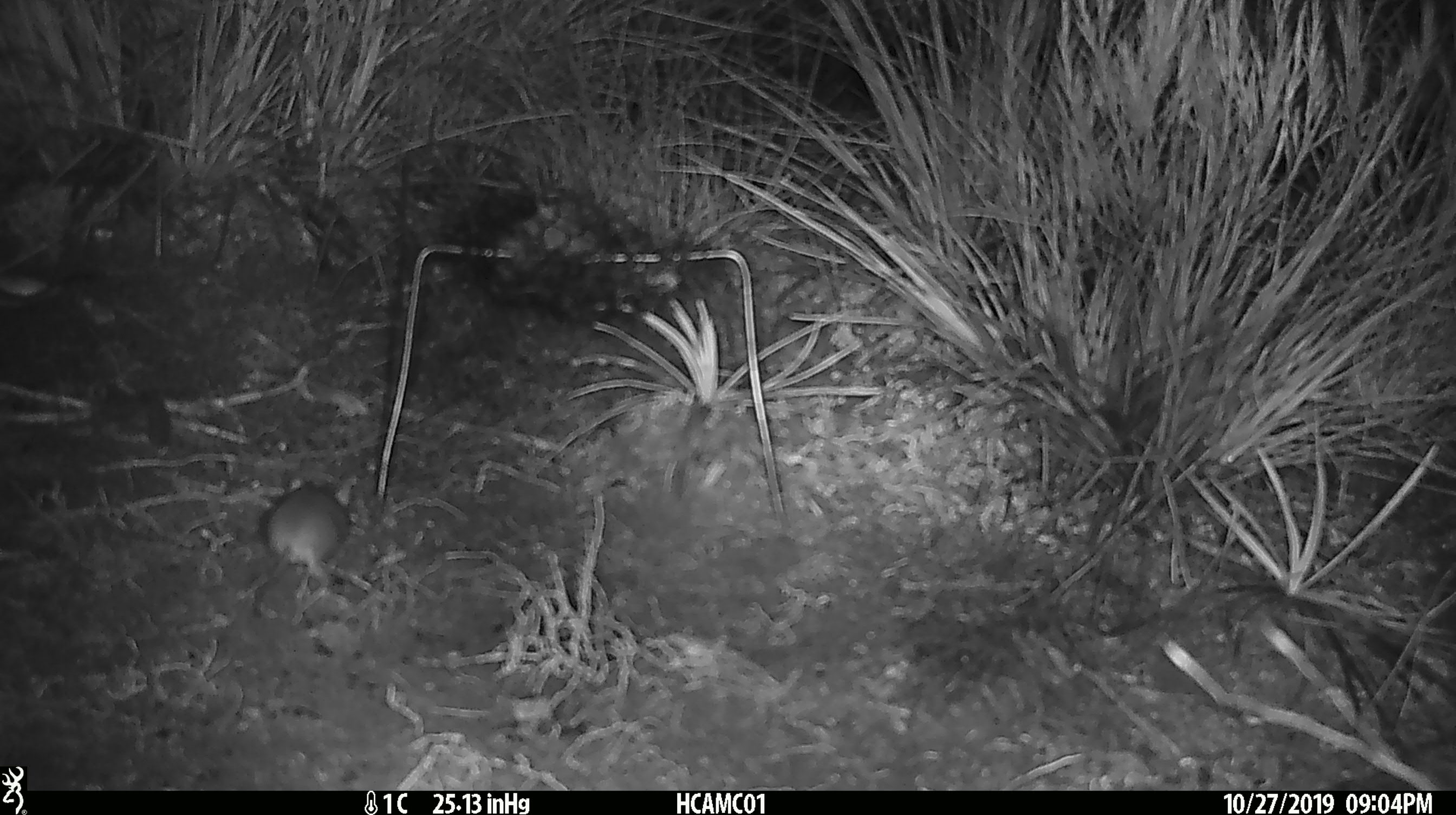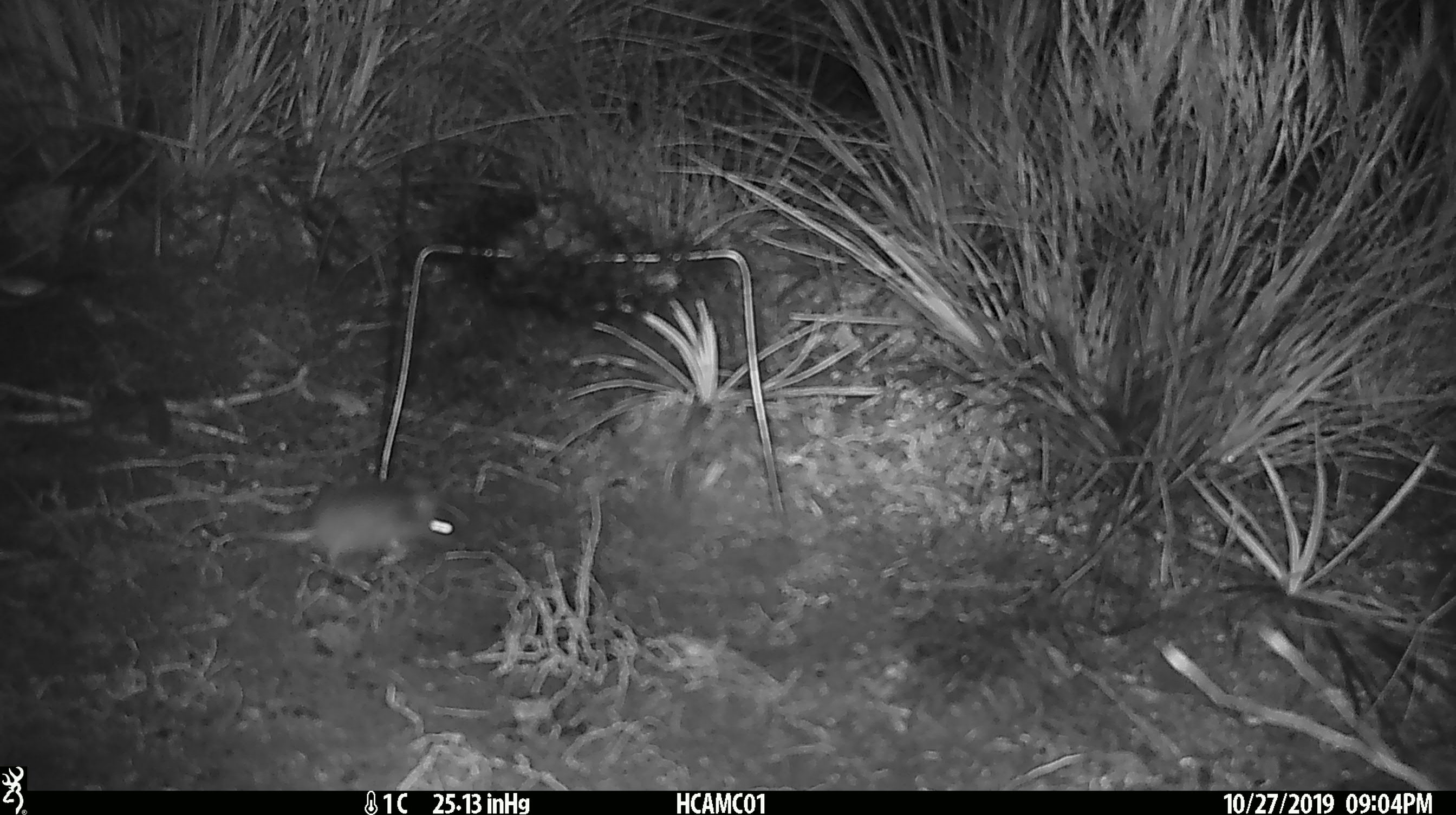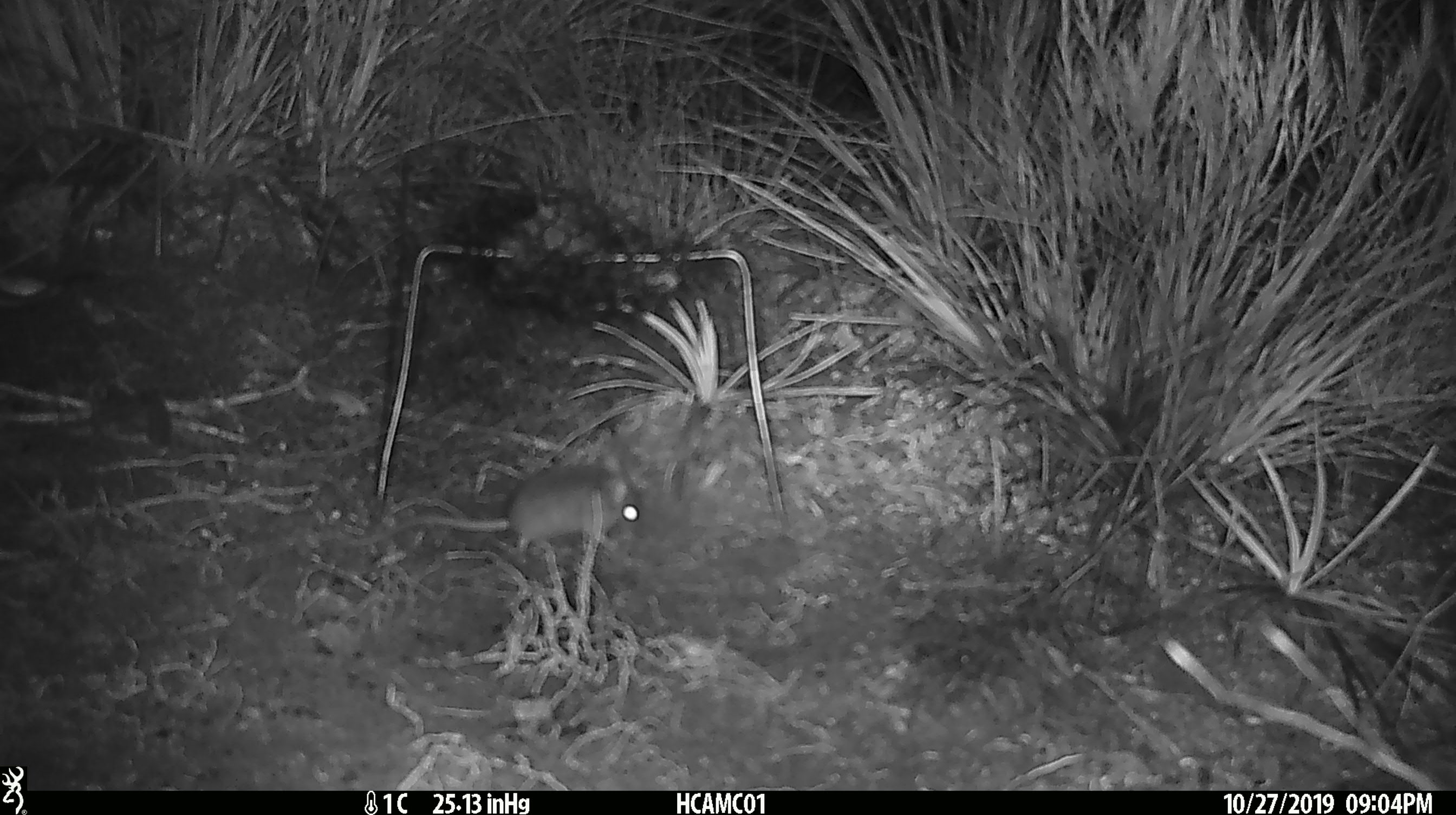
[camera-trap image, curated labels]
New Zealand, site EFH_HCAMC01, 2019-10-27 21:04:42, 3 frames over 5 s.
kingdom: Animalia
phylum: Chordata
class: Mammalia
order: Rodentia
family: Muridae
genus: Mus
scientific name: Mus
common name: mouse